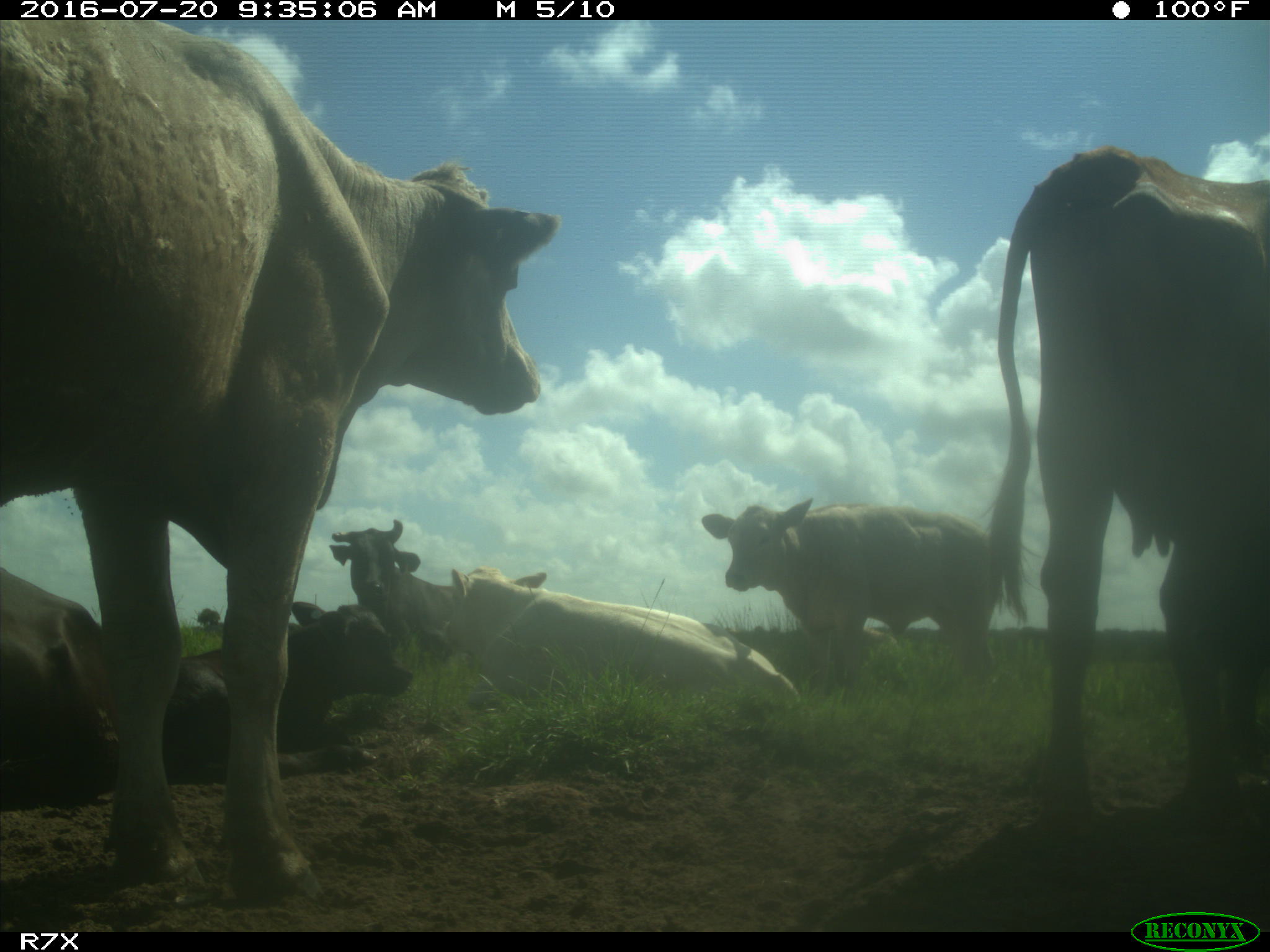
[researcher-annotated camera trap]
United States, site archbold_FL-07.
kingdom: Animalia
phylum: Chordata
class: Mammalia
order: Artiodactyla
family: Bovidae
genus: Bos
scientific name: Bos taurus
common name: domestic cow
Bos taurus (domestic cow).